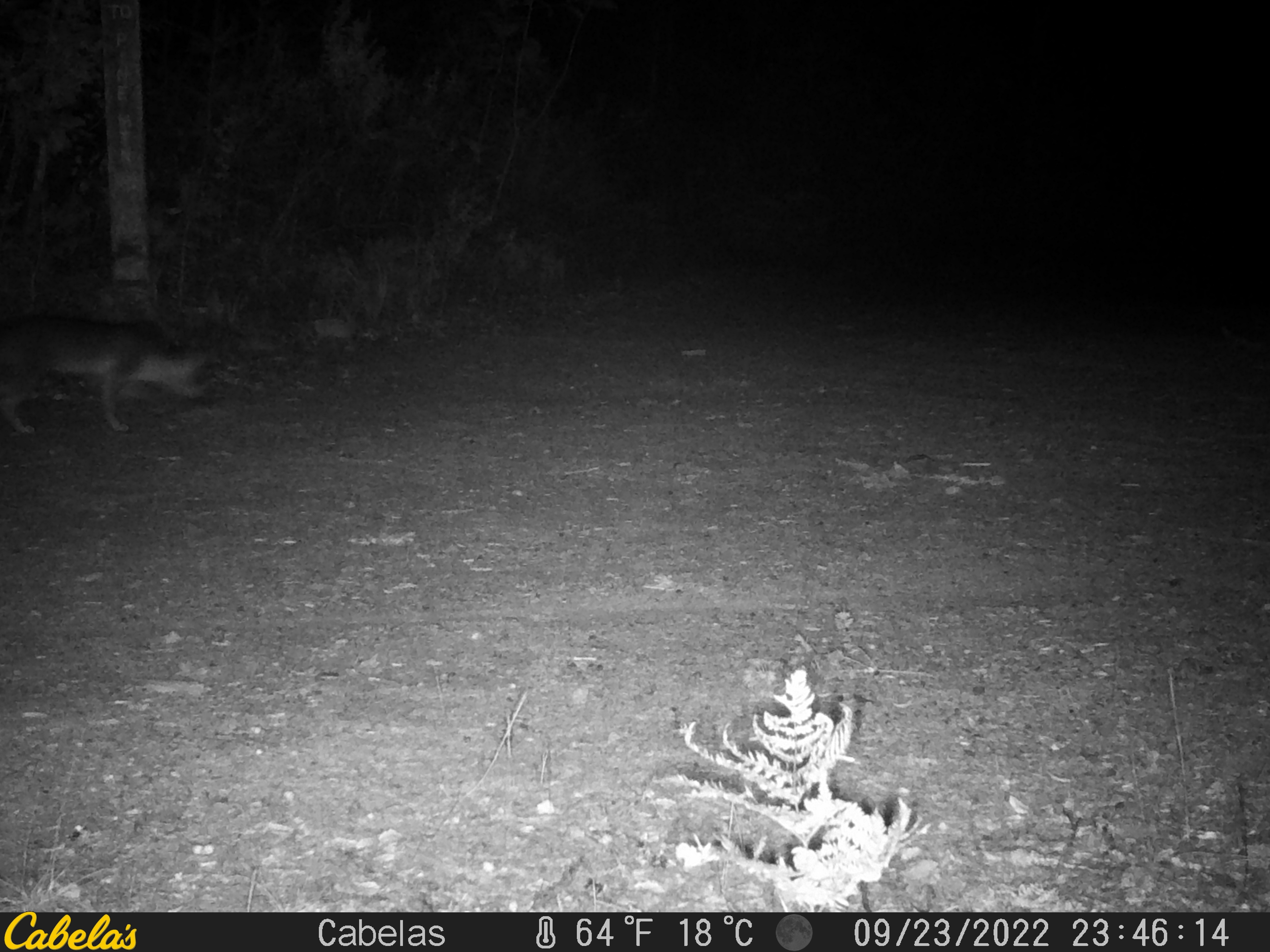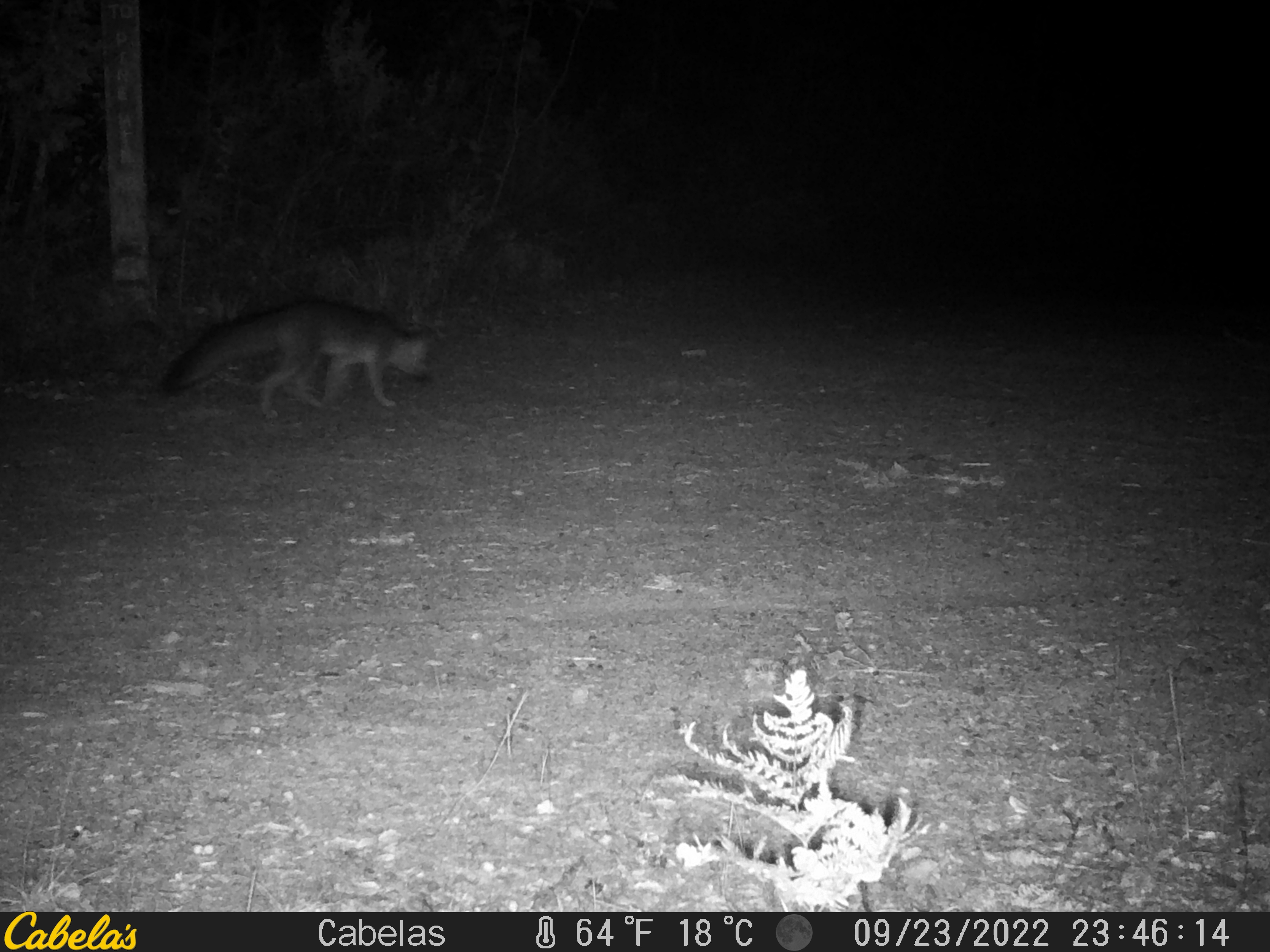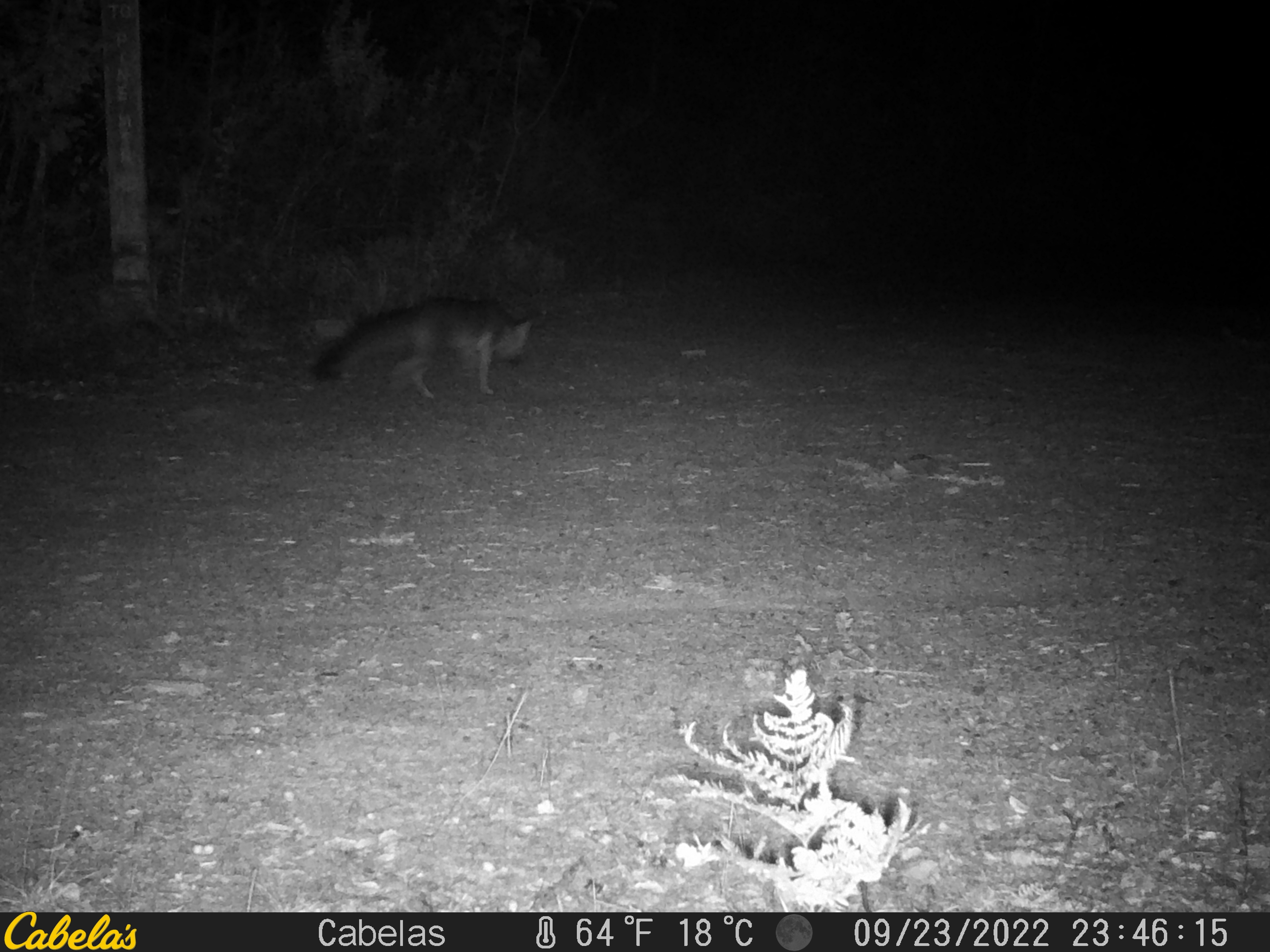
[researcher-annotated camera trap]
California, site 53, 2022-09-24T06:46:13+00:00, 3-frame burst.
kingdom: Animalia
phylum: Chordata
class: Mammalia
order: Carnivora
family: Canidae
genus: Urocyon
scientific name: Urocyon cinereoargenteus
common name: gray fox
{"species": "gray fox (Urocyon cinereoargenteus)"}